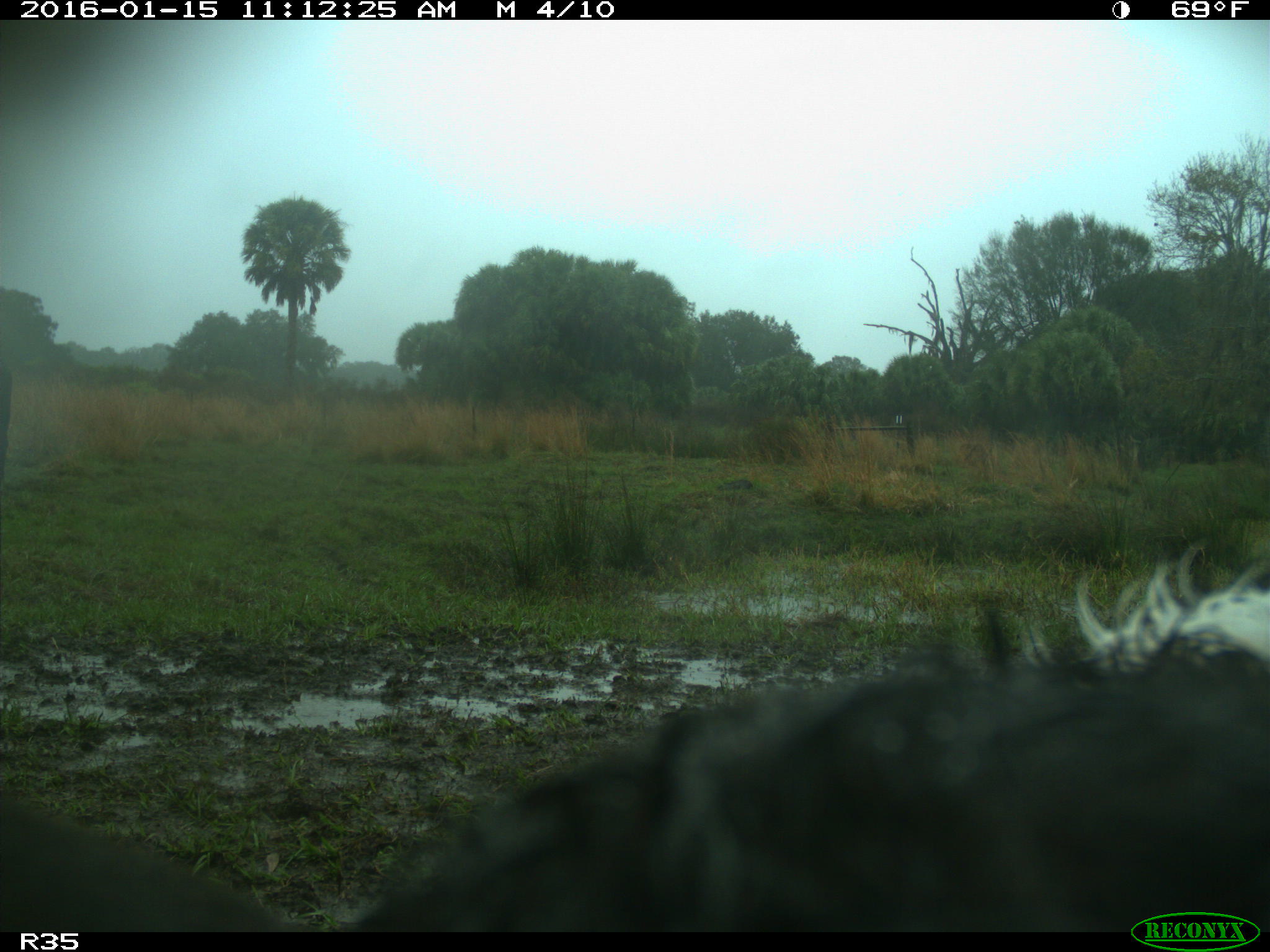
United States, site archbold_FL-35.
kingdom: Animalia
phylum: Chordata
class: Mammalia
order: Artiodactyla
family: Bovidae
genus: Bos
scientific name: Bos taurus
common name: domestic cow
Bos taurus (domestic cow).